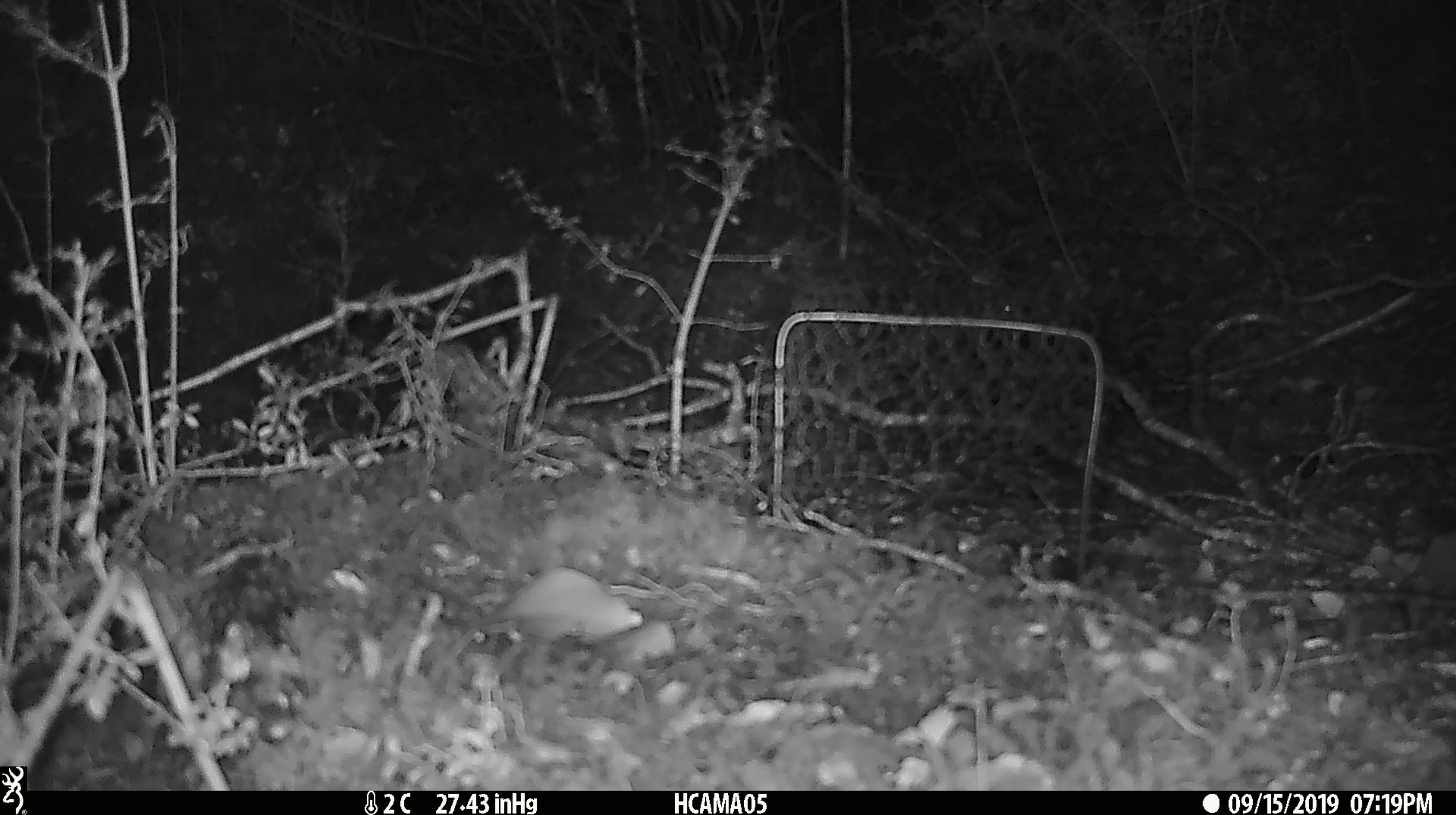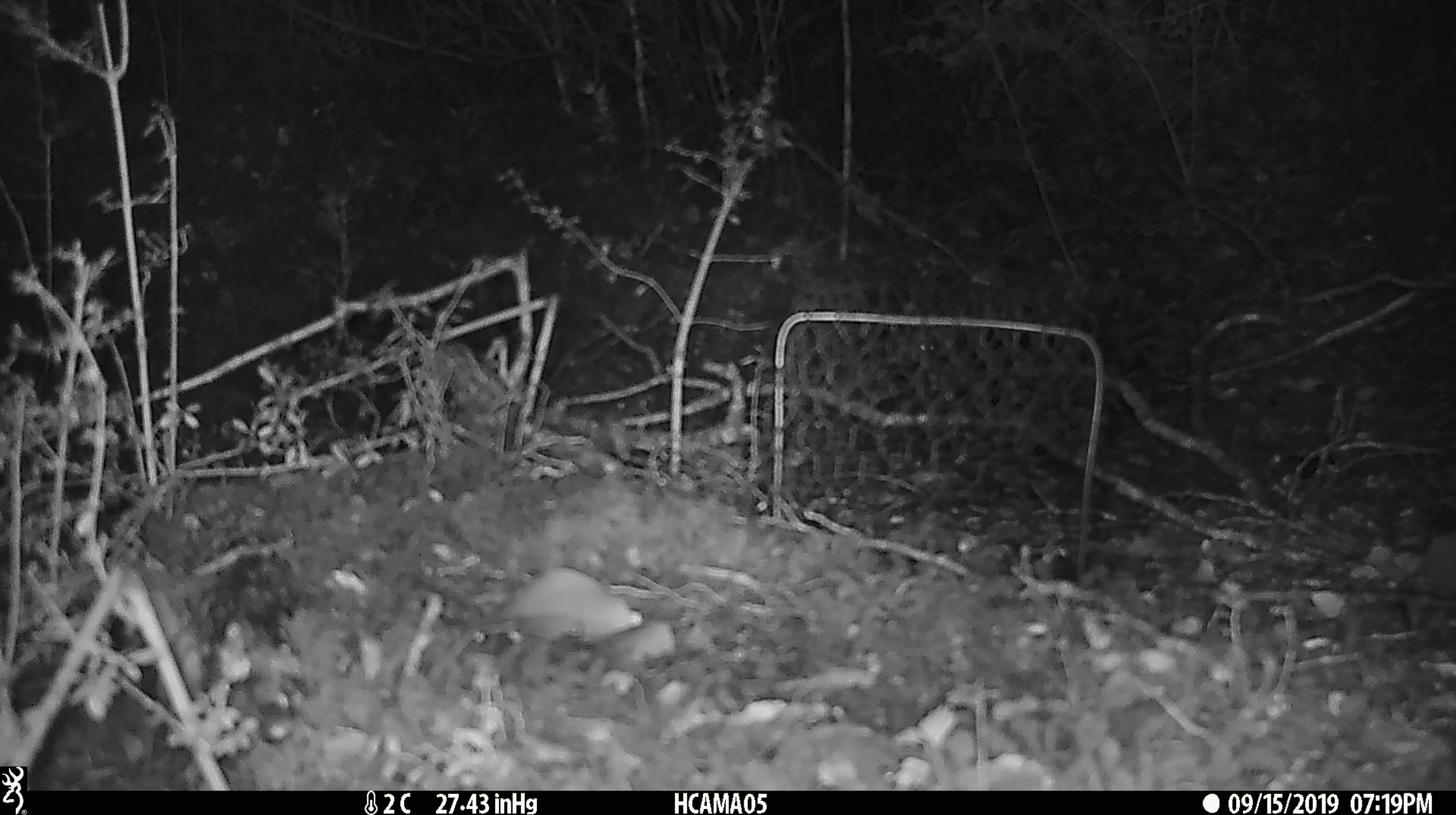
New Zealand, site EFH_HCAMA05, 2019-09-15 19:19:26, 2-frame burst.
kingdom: Animalia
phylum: Chordata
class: Mammalia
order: Rodentia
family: Muridae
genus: Mus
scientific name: Mus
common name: mouse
Mouse (Mus).